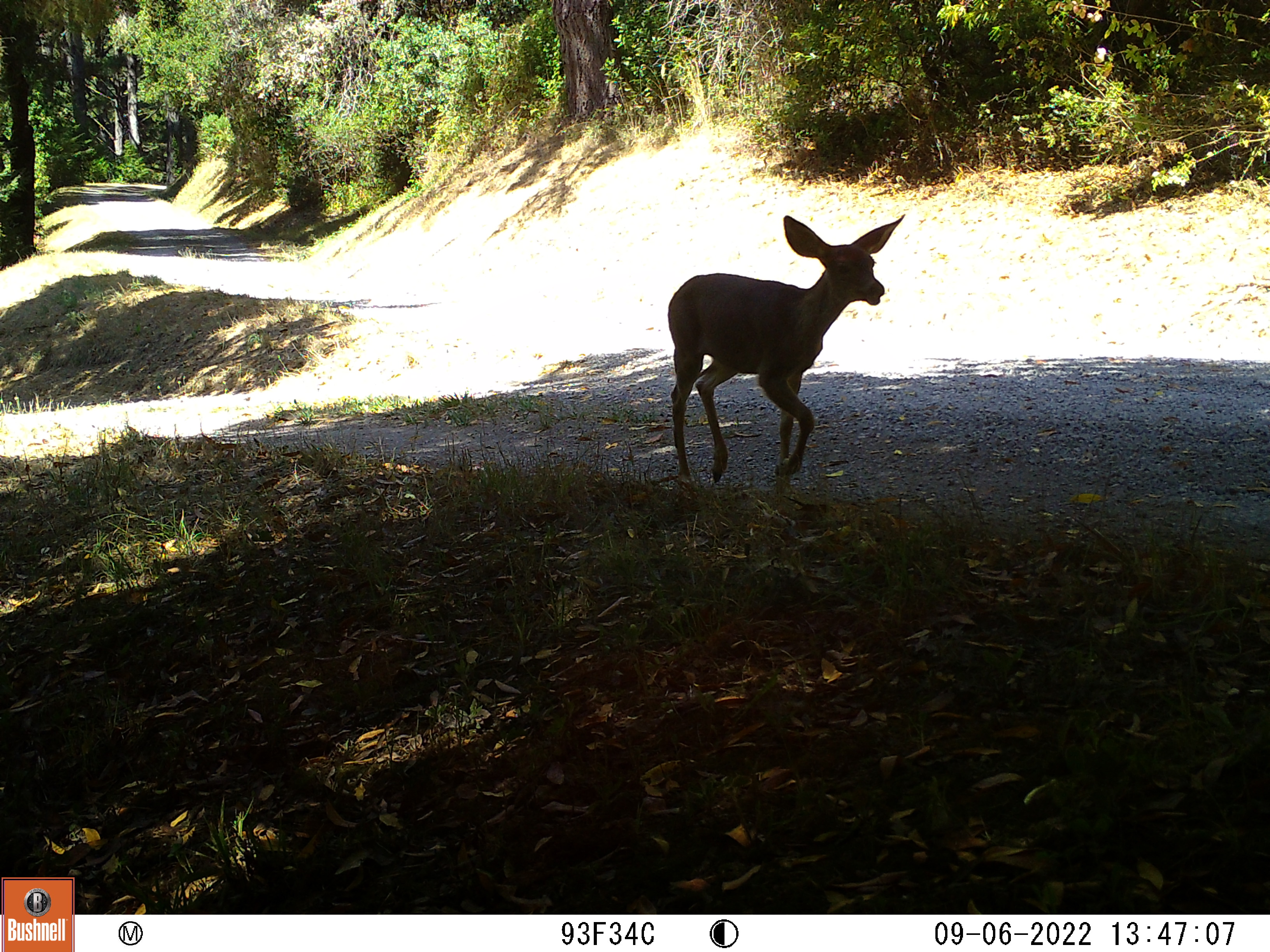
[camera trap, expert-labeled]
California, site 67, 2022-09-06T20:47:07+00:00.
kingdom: Animalia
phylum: Chordata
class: Mammalia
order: Artiodactyla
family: Cervidae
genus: Odocoileus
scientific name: Odocoileus hemionus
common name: mule deer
Mule deer (Odocoileus hemionus).